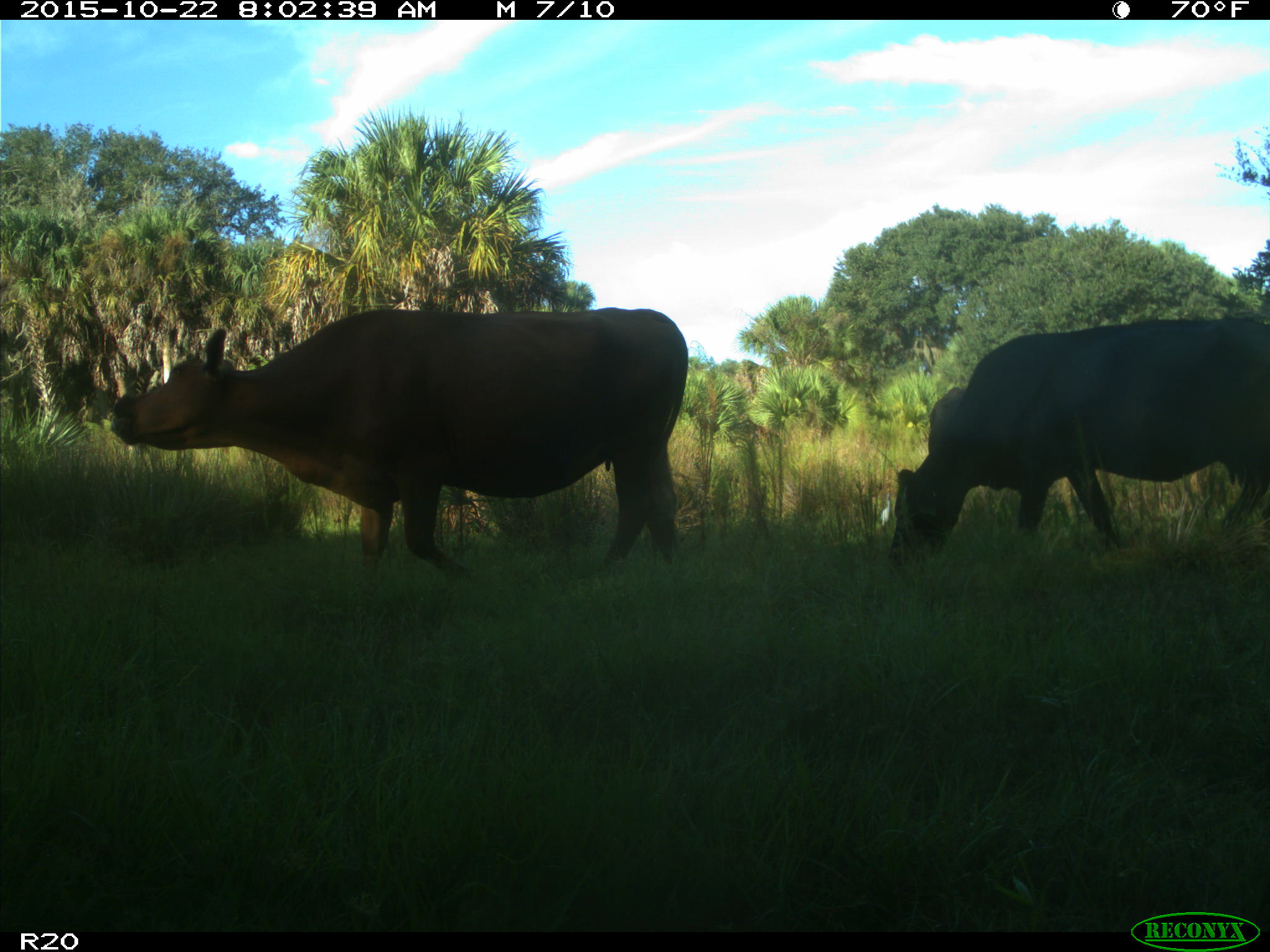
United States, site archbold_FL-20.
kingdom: Animalia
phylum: Chordata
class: Mammalia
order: Artiodactyla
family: Bovidae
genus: Bos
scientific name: Bos taurus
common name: domestic cow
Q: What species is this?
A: Bos taurus (domestic cow).